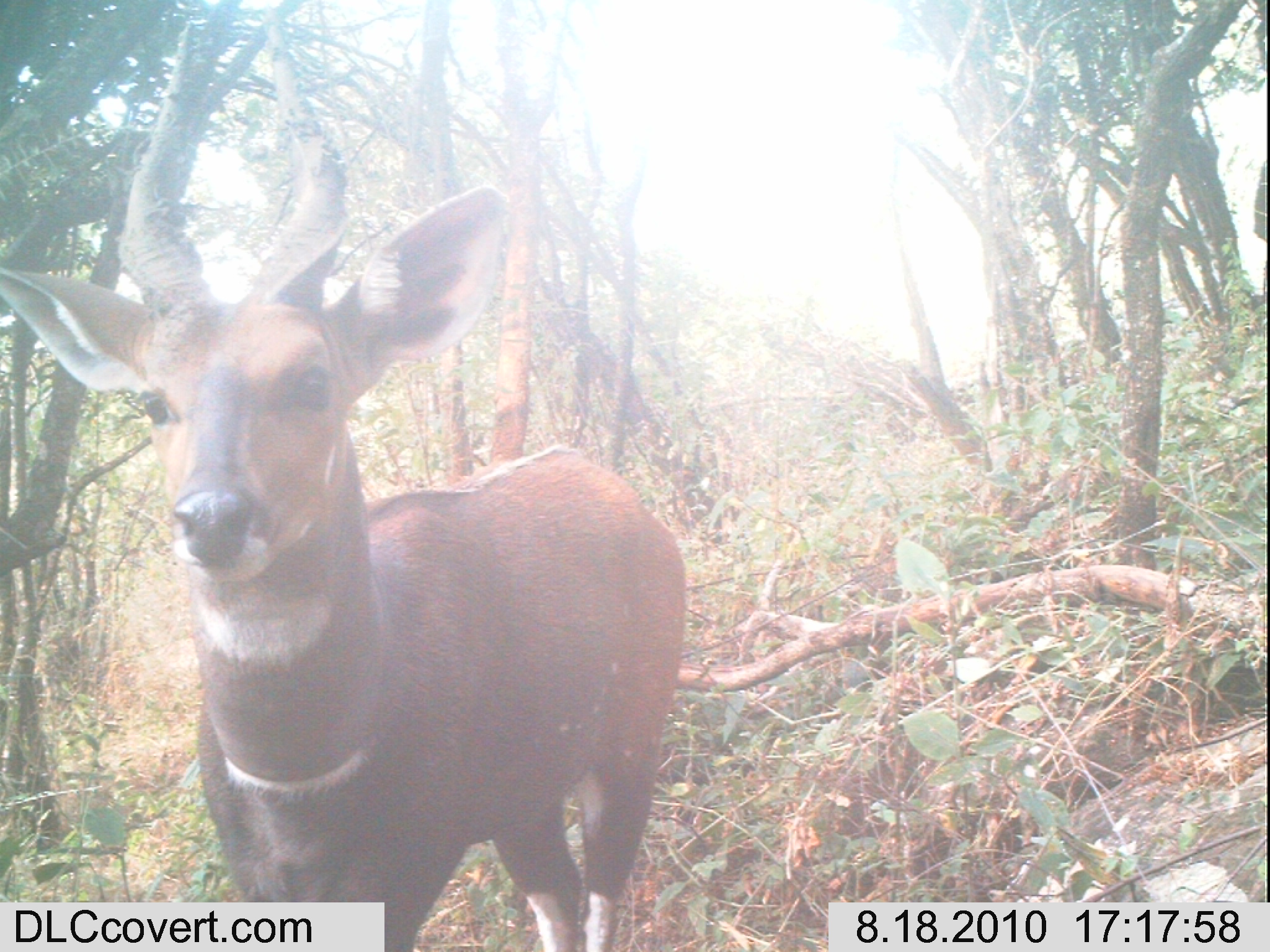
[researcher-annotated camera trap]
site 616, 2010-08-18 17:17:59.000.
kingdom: Animalia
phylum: Chordata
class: Mammalia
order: Artiodactyla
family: Bovidae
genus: Tragelaphus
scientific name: Tragelaphus scriptus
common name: bushbuck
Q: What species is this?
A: Tragelaphus scriptus (bushbuck).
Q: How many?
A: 1.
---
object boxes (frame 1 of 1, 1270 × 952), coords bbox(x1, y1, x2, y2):
tragelaphus scriptus: bbox(1, 4, 686, 951)